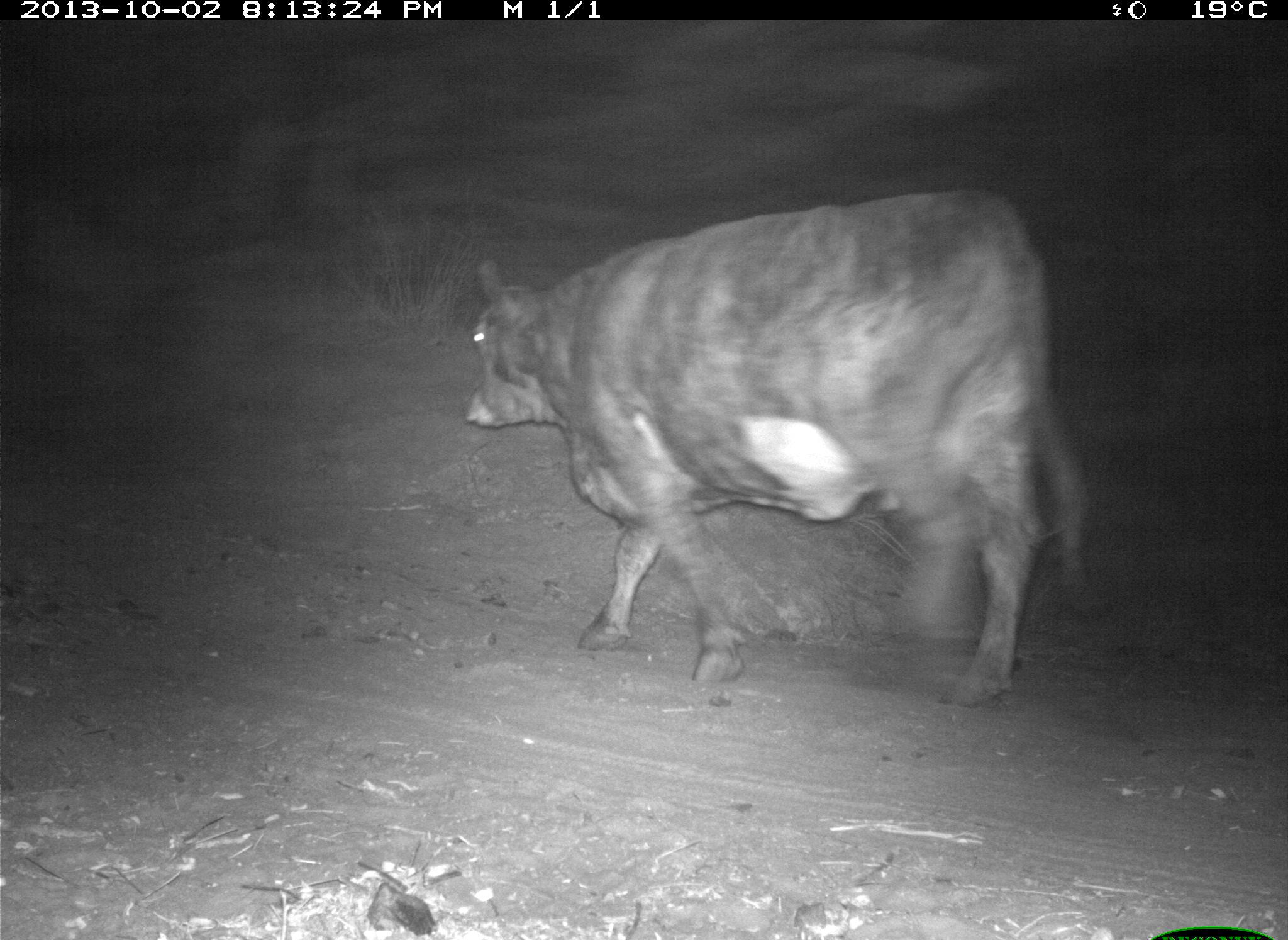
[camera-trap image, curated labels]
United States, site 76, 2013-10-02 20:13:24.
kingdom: Animalia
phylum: Chordata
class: Mammalia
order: Artiodactyla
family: Bovidae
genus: Bos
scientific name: Bos taurus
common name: cow